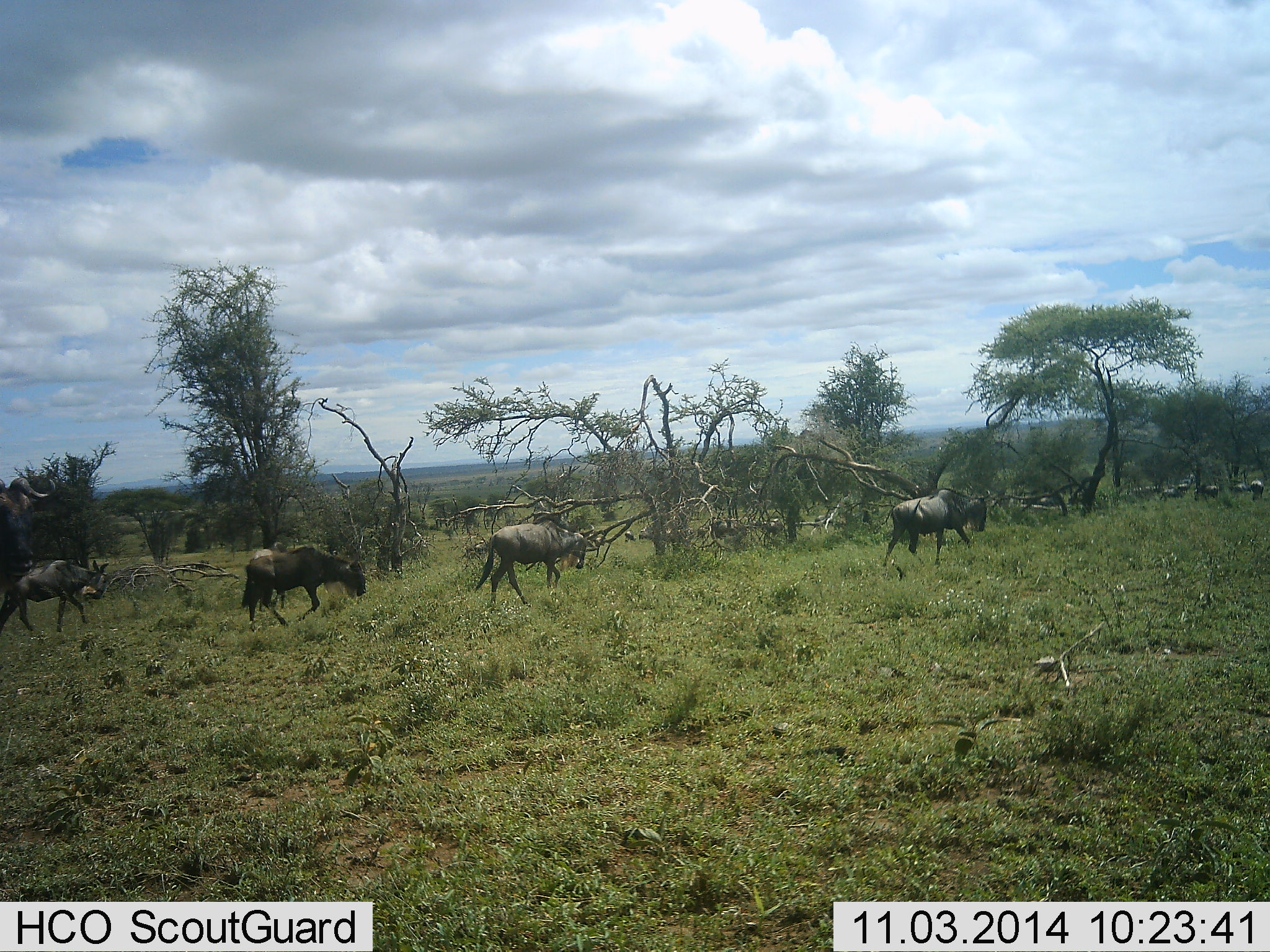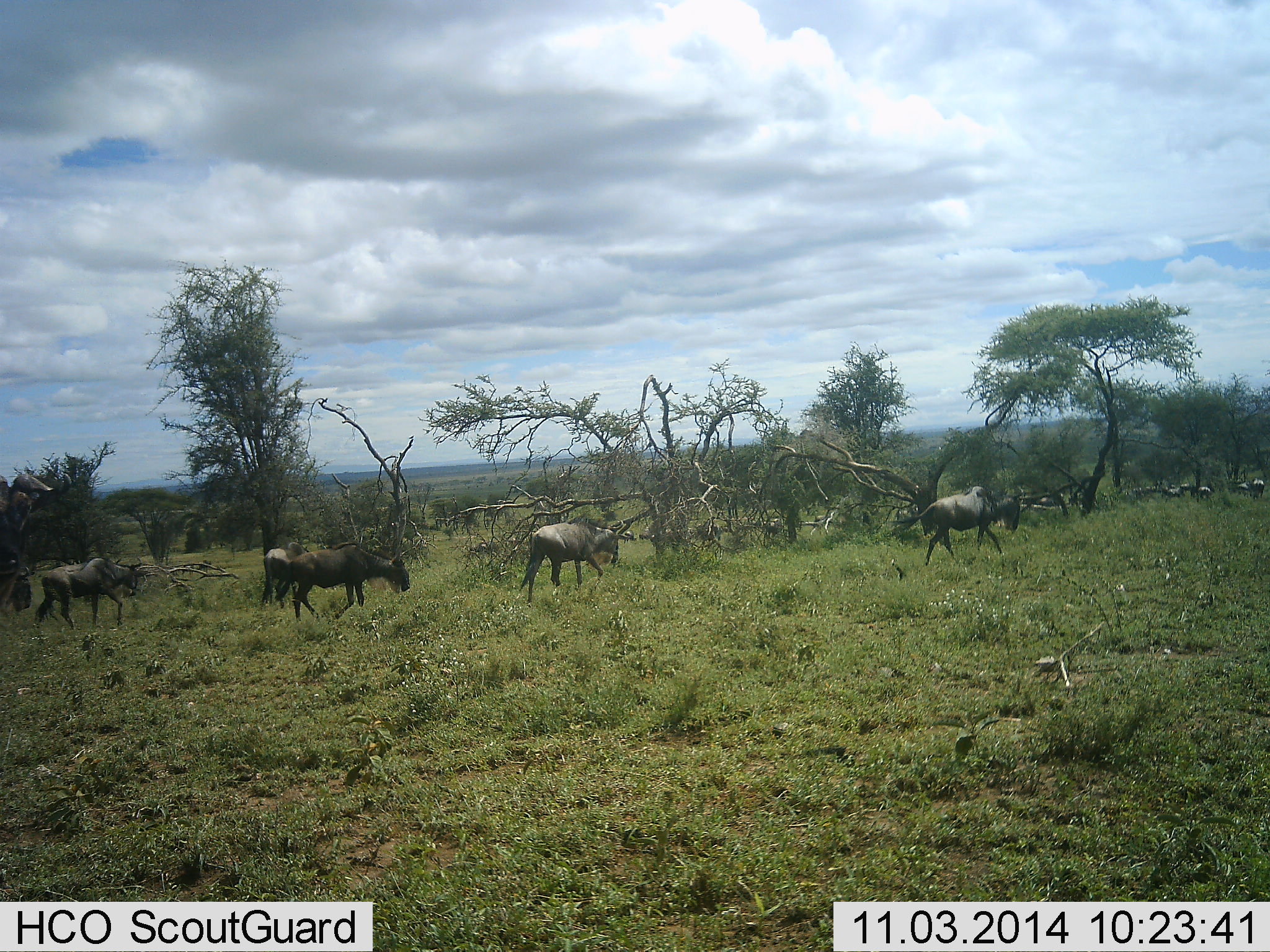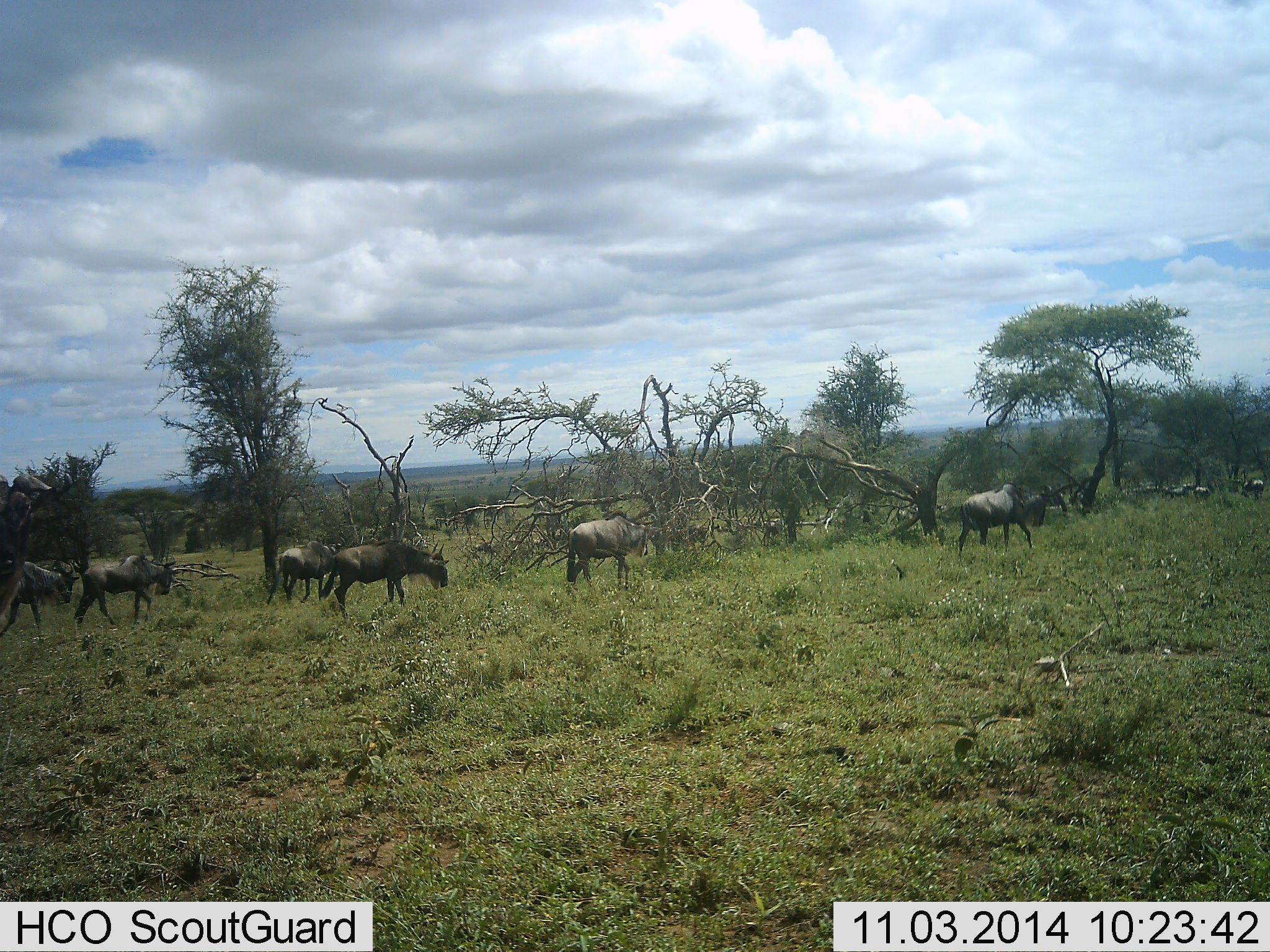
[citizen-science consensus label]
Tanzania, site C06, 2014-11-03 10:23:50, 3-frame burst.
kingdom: Animalia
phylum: Chordata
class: Mammalia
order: Artiodactyla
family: Bovidae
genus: Connochaetes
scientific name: Connochaetes taurinus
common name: blue wildebeest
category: wildebeest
Wildebeest (blue wildebeest) (Connochaetes taurinus), count 11-50. Behavior (volunteer vote fractions): standing 0%, resting 0%, moving 91%, interacting 0%. Young present (vote fraction): 9%. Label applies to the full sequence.